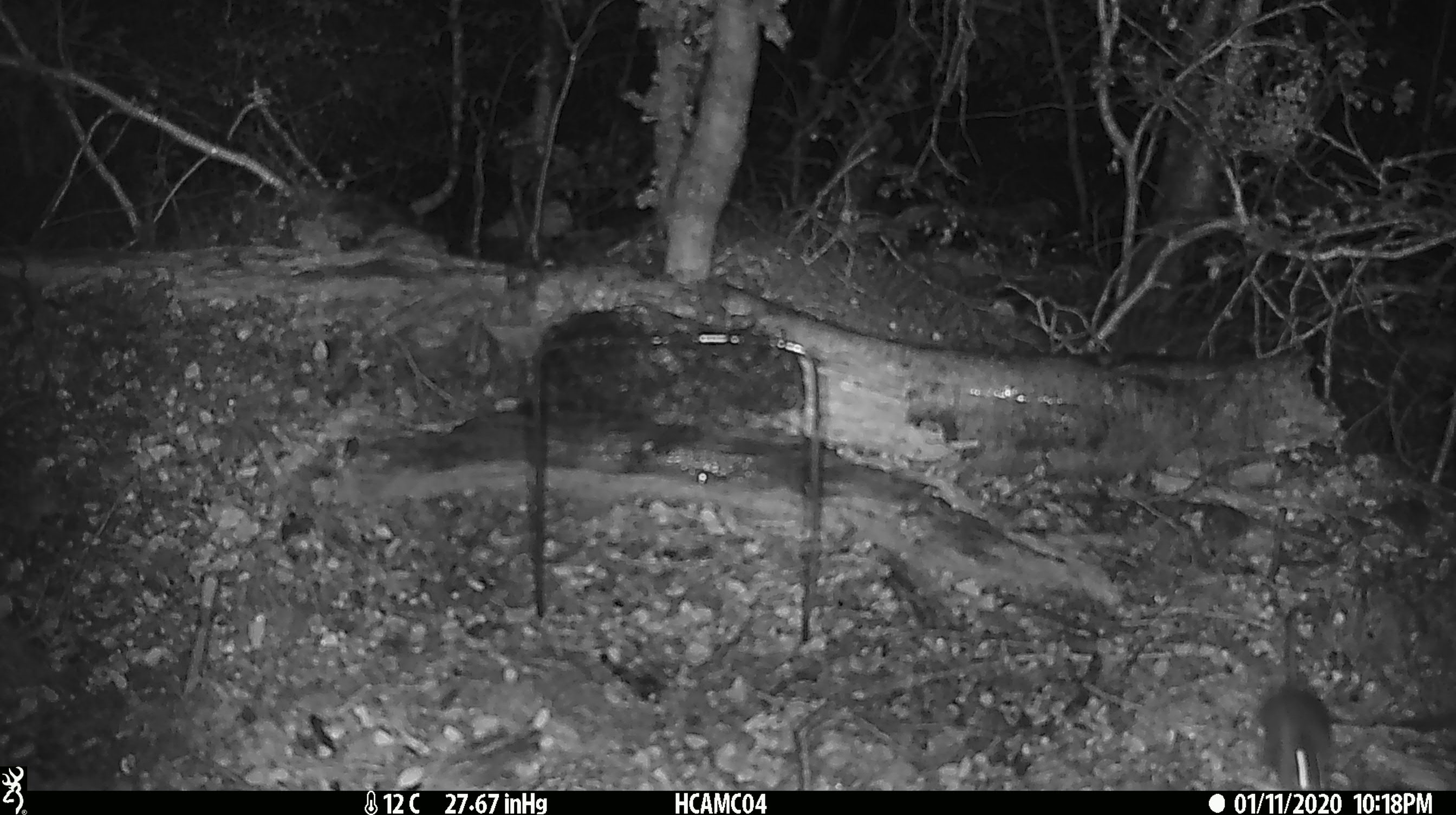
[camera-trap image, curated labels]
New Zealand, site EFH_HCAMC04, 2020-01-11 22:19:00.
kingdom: Animalia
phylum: Chordata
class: Mammalia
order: Rodentia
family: Muridae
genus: Mus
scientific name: Mus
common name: mouse